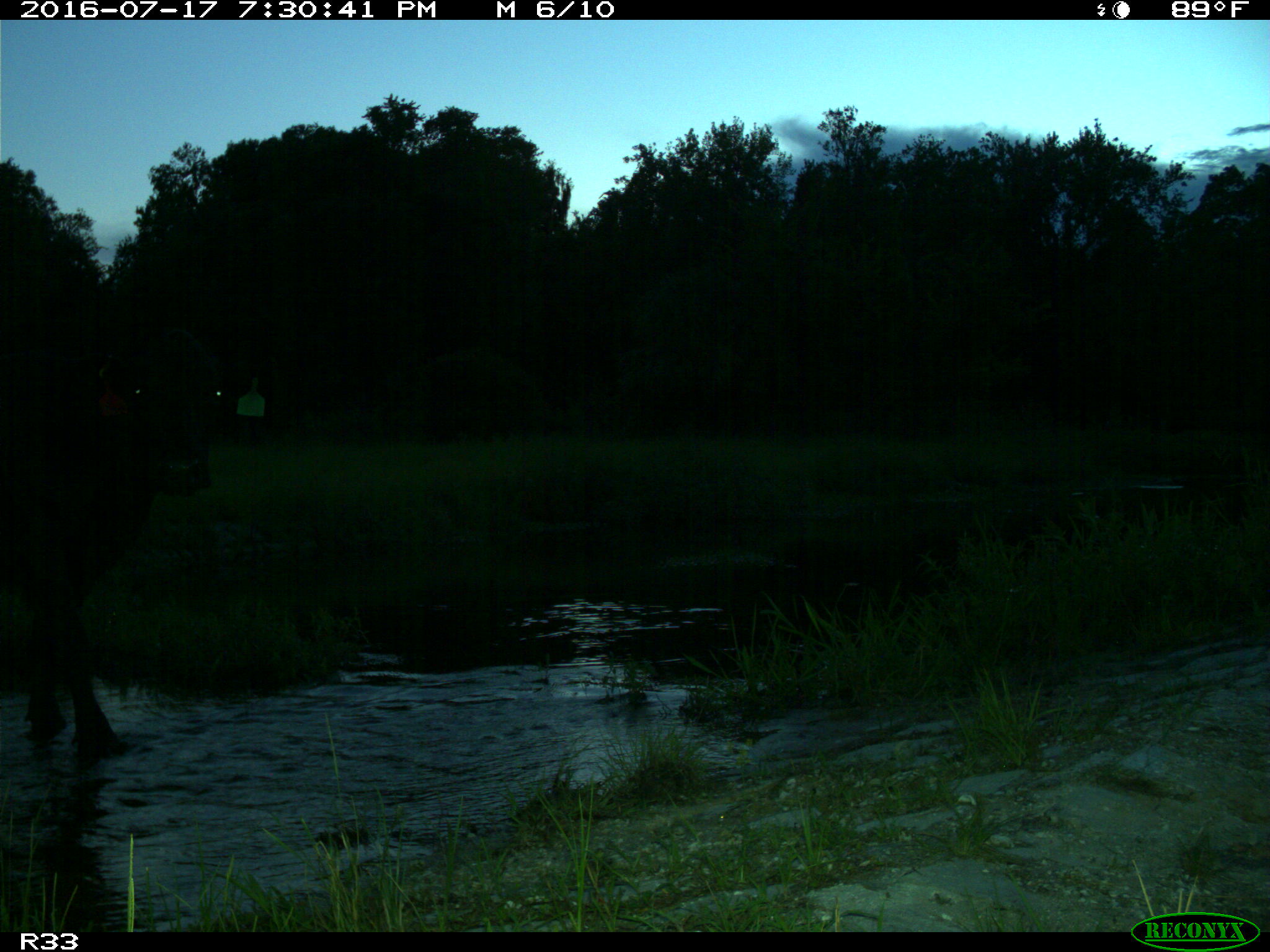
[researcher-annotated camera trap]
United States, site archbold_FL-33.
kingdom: Animalia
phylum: Chordata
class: Mammalia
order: Artiodactyla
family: Bovidae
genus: Bos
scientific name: Bos taurus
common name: domestic cow